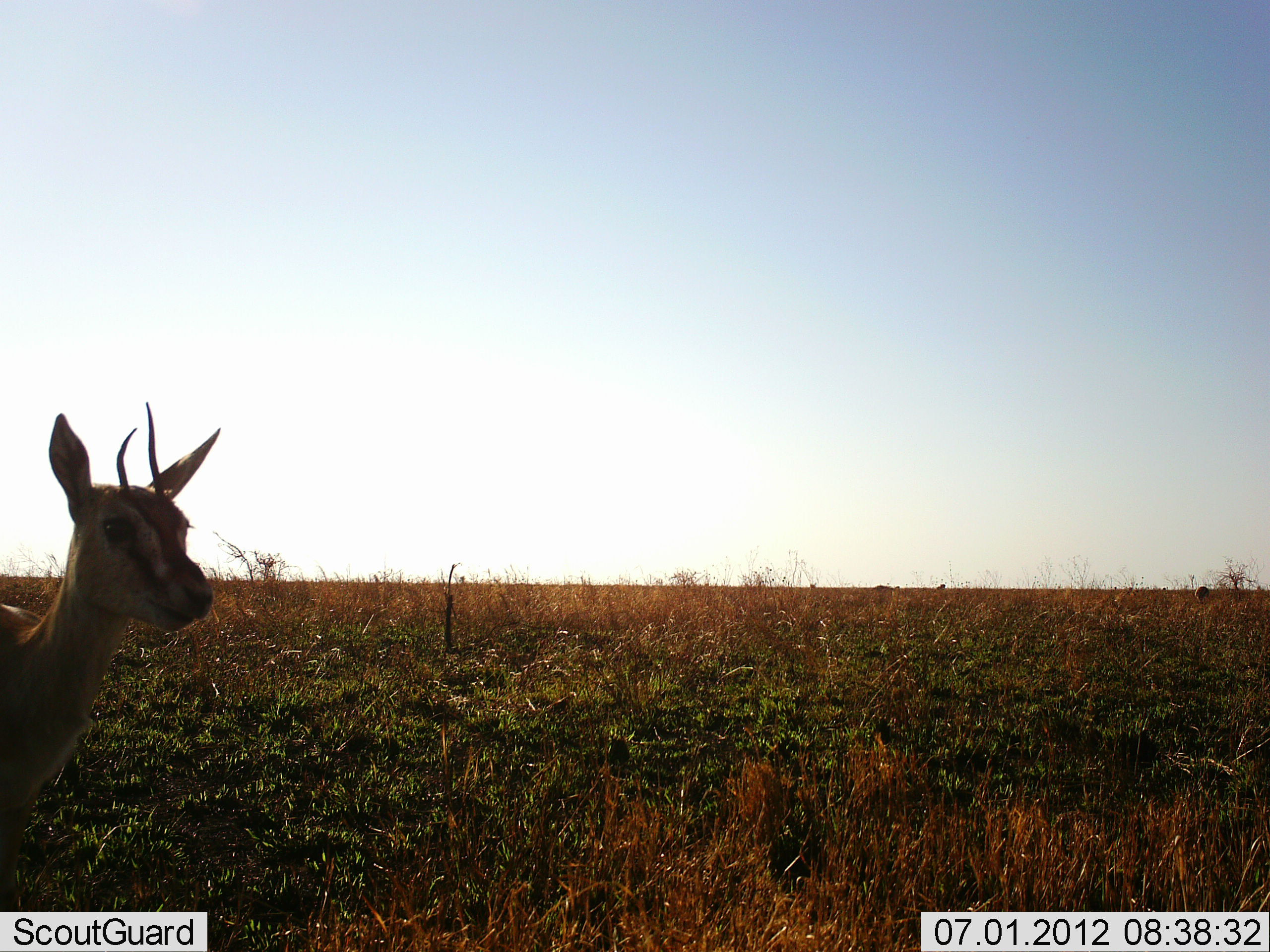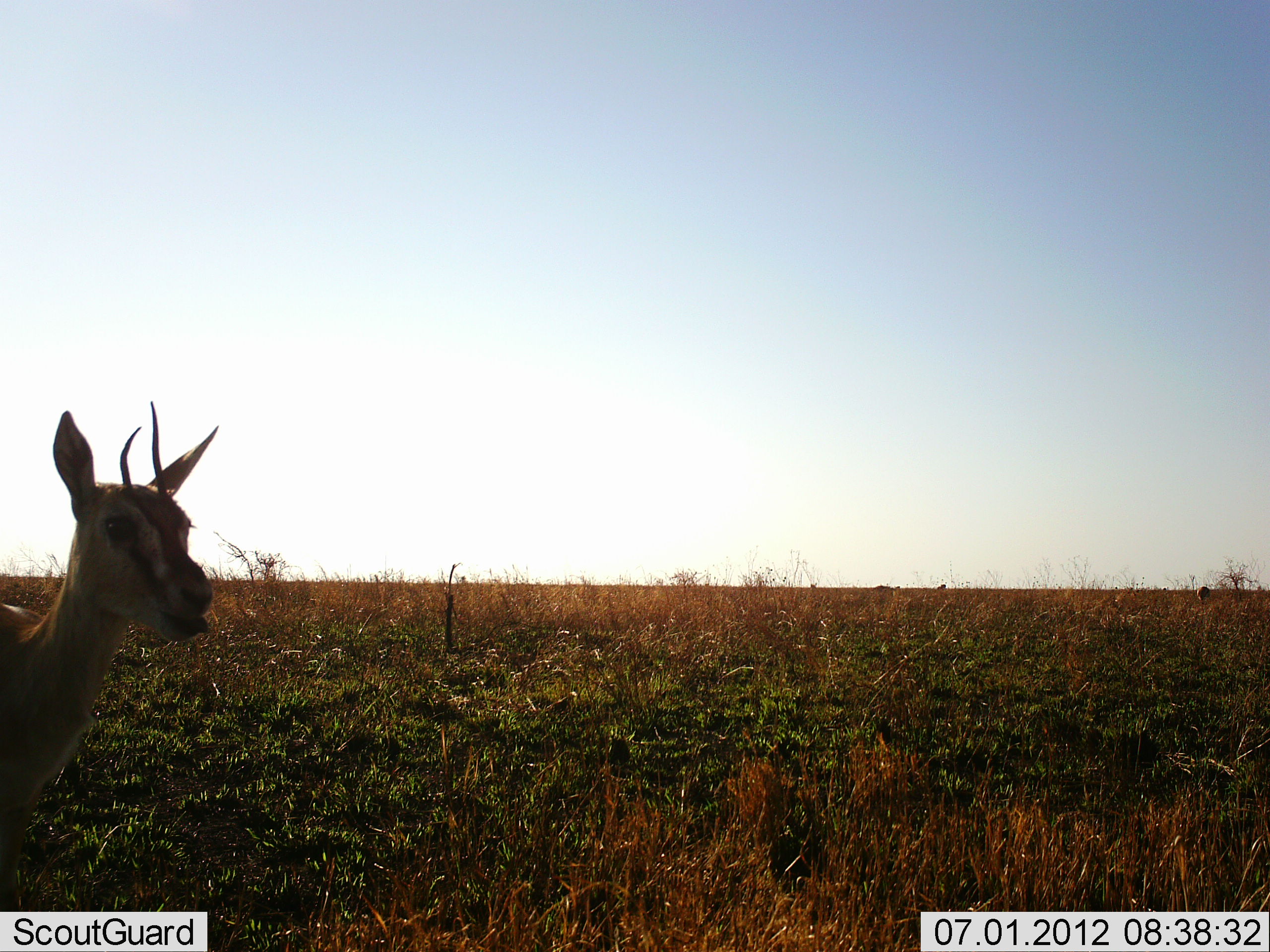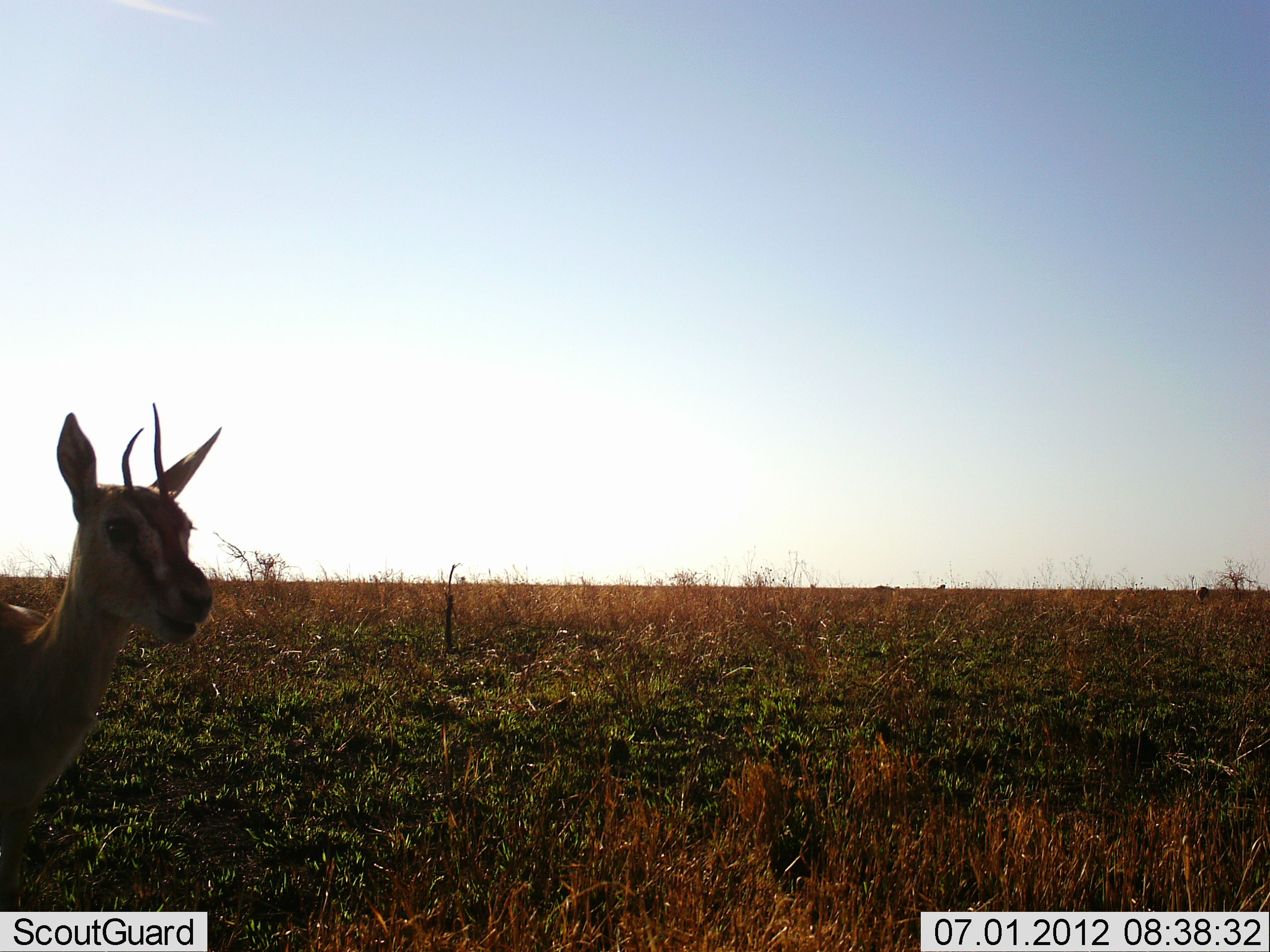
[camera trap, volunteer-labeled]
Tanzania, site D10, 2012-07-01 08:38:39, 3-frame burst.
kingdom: Animalia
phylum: Chordata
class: Mammalia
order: Artiodactyla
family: Bovidae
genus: Eudorcas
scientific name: Eudorcas thomsonii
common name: thomson's gazelle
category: gazellethomsons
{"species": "gazellethomsons (thomson's gazelle) (Eudorcas thomsonii)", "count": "1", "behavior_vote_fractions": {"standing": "60%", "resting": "0%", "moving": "0%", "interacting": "0%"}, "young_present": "0%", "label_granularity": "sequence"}